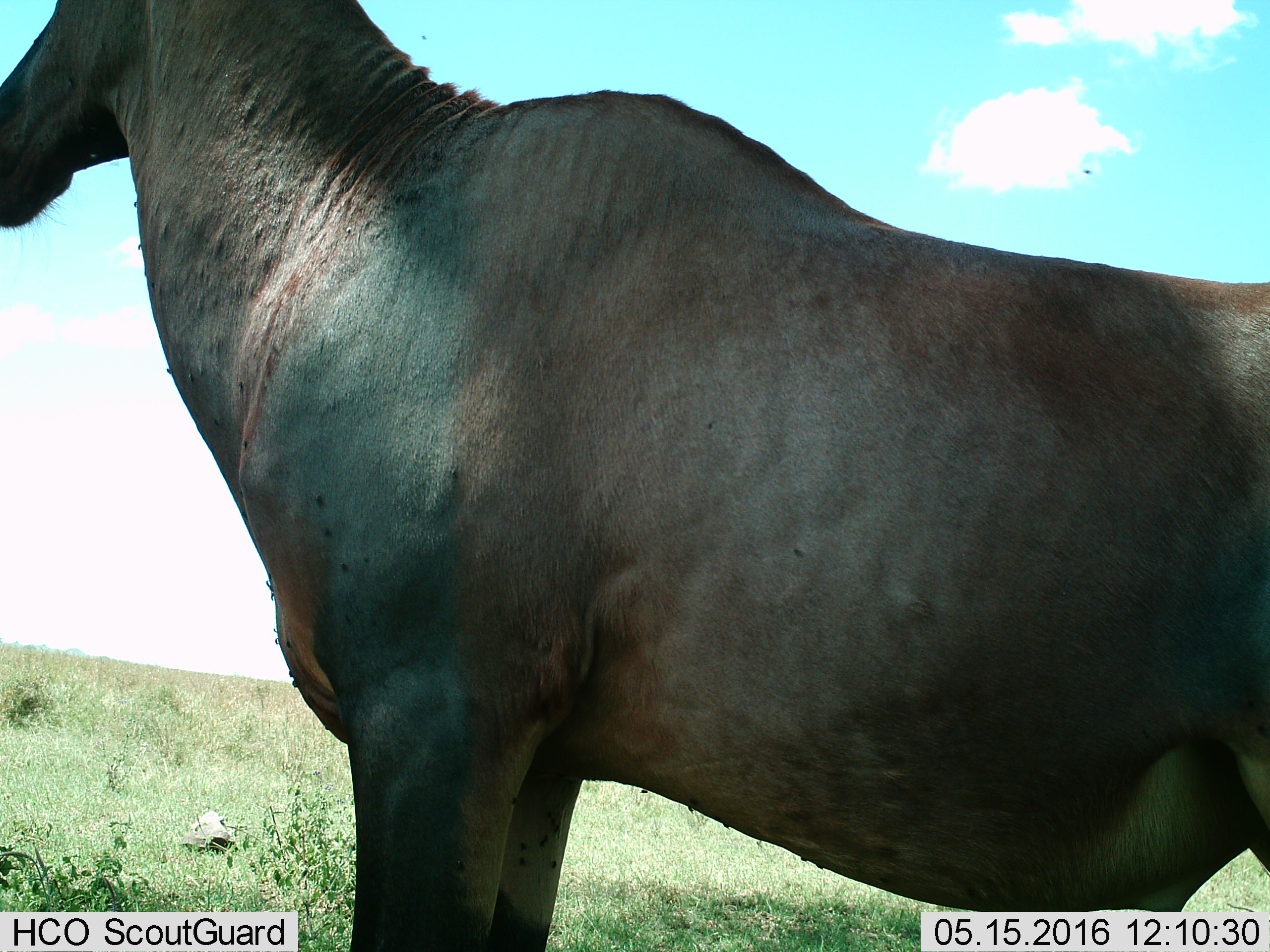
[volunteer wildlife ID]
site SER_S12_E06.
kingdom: Animalia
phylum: Chordata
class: Mammalia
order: Artiodactyla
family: Bovidae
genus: Alcelaphus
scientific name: Alcelaphus buselaphus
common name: hartebeest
Hartebeest (Alcelaphus buselaphus), count 1. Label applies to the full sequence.